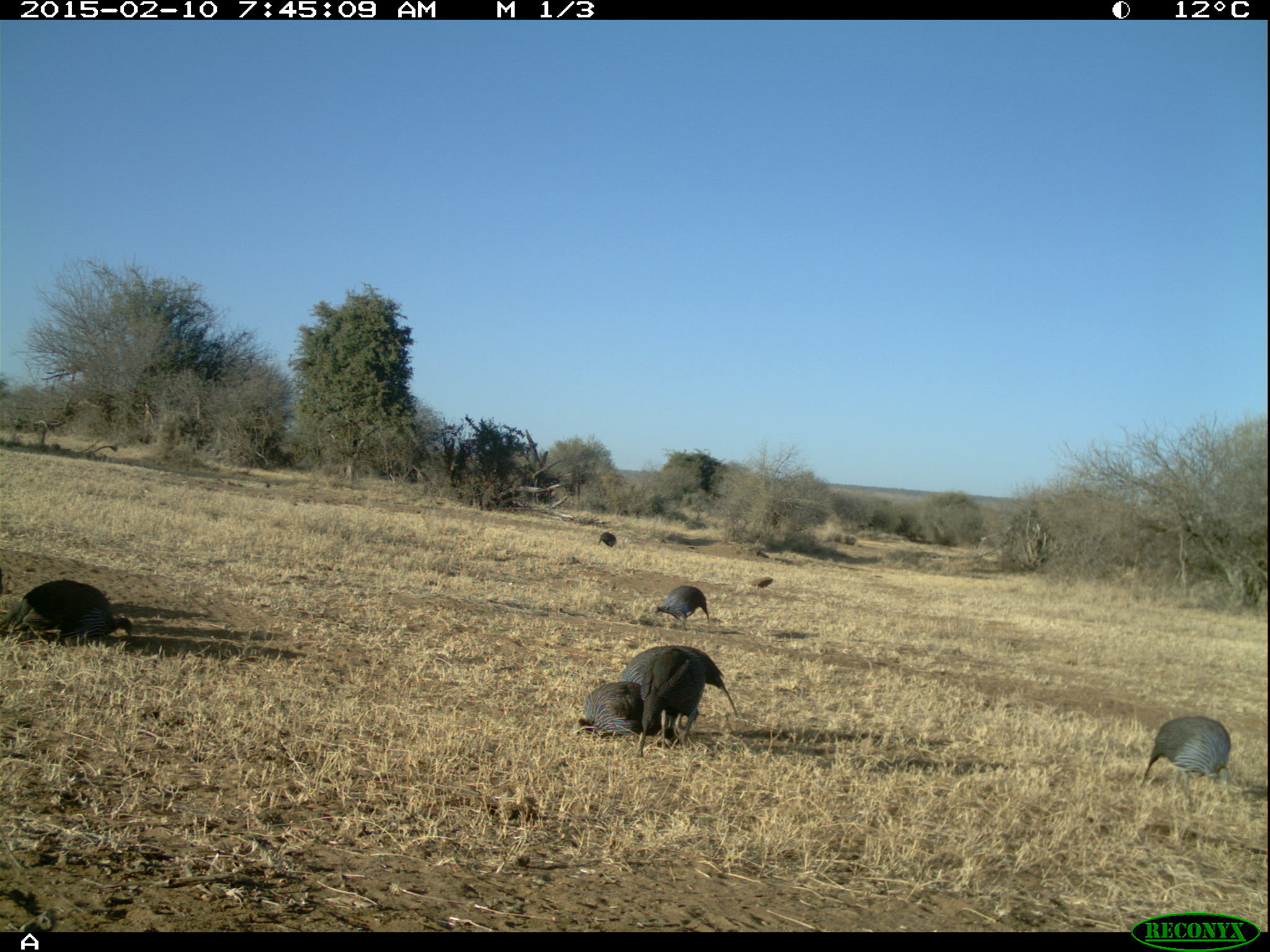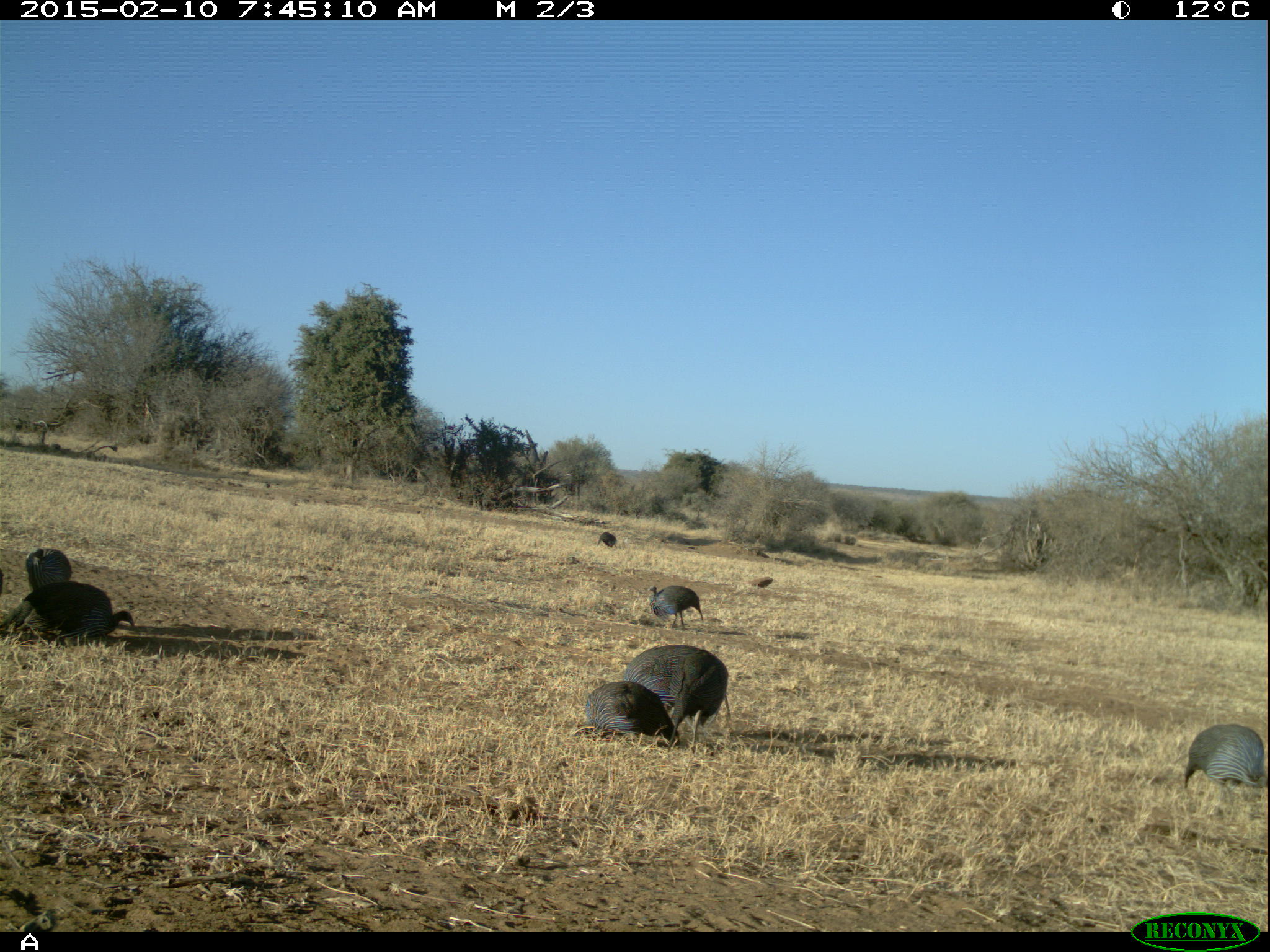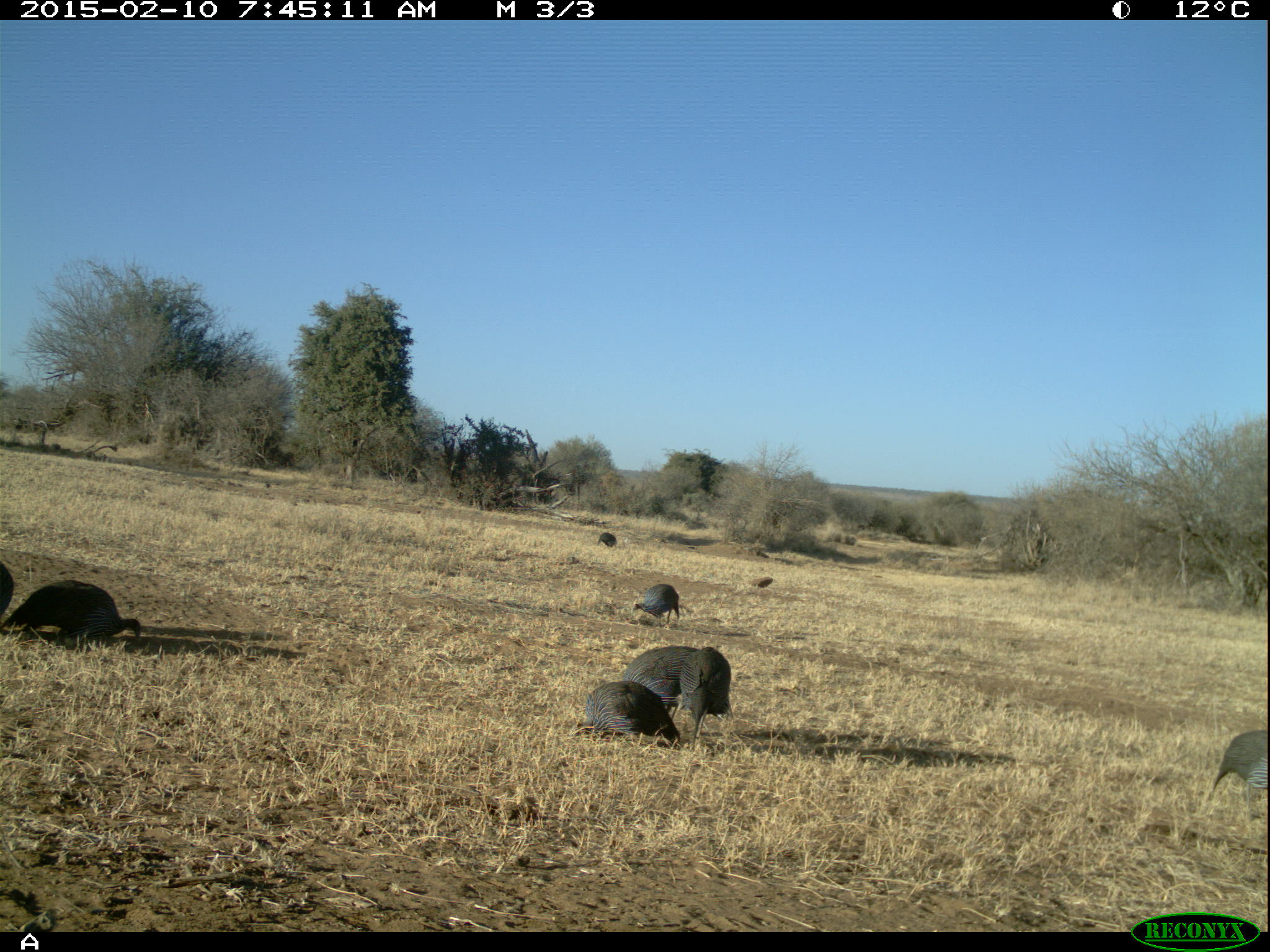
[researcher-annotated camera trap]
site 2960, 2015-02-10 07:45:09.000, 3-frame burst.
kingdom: Animalia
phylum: Chordata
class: Aves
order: Galliformes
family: Numididae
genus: Acryllium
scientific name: Acryllium vulturinum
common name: vulturine guineafowl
Acryllium vulturinum (vulturine guineafowl), count 8.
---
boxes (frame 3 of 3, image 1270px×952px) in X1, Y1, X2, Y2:
acryllium vulturinum: 0, 579, 140, 648; 577, 680, 679, 749; 619, 646, 700, 719; 679, 647, 731, 750; 1203, 727, 1262, 803; 631, 582, 680, 626; 0, 554, 14, 609; 597, 532, 616, 548